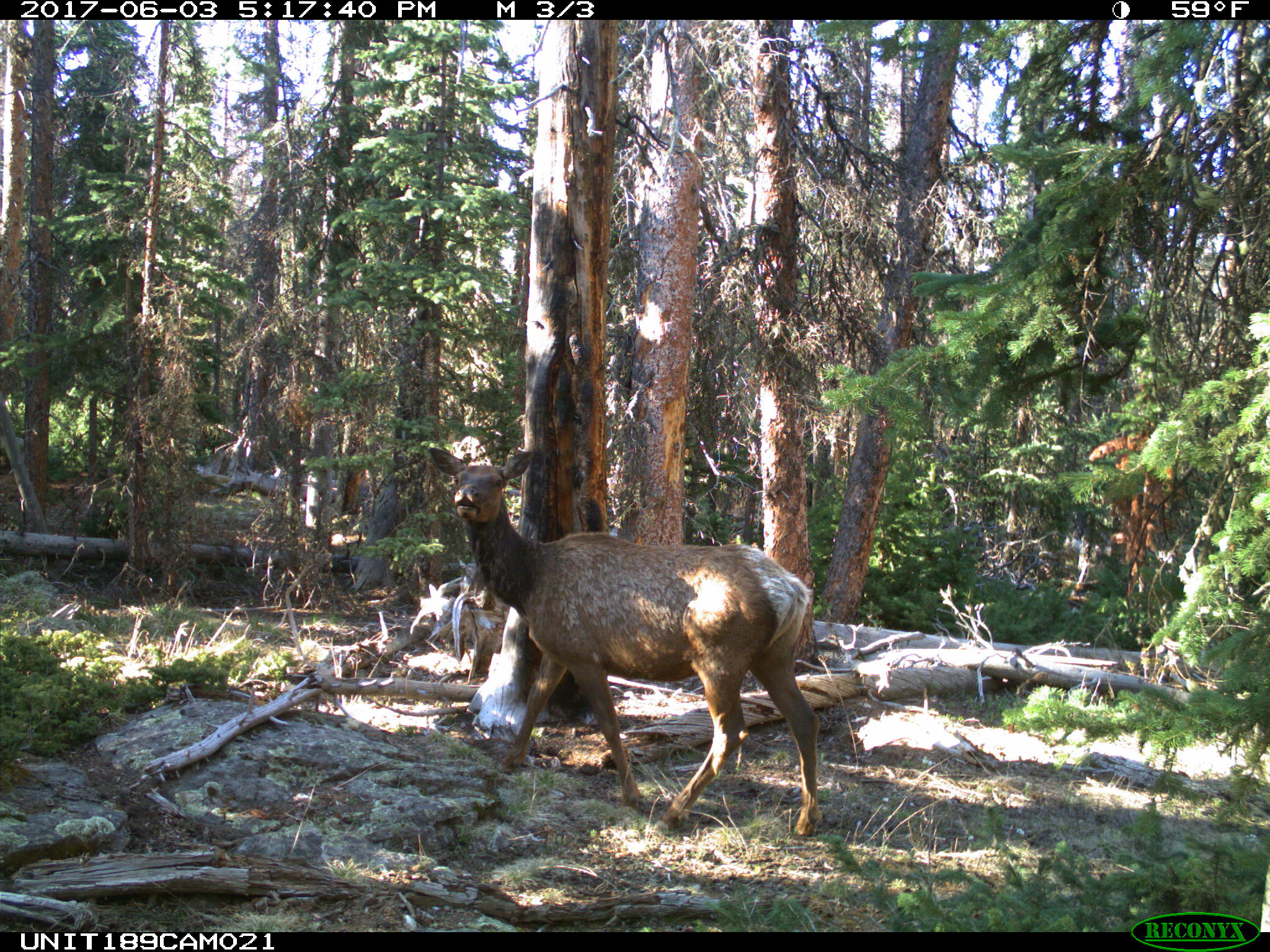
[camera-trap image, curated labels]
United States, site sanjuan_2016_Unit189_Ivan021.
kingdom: Animalia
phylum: Chordata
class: Mammalia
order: Artiodactyla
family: Cervidae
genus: Cervus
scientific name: Cervus elaphus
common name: red deer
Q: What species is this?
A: Cervus elaphus (red deer).